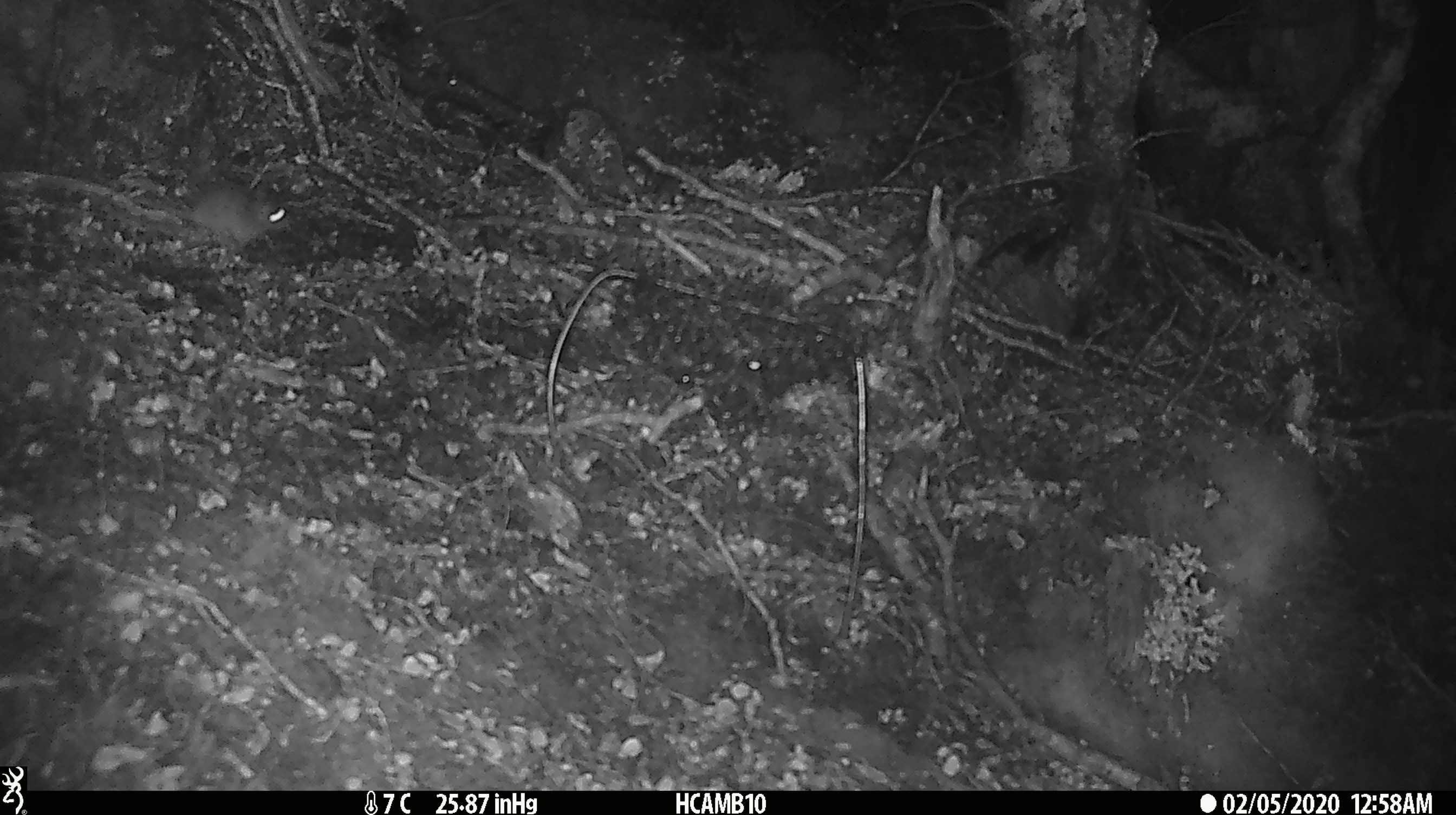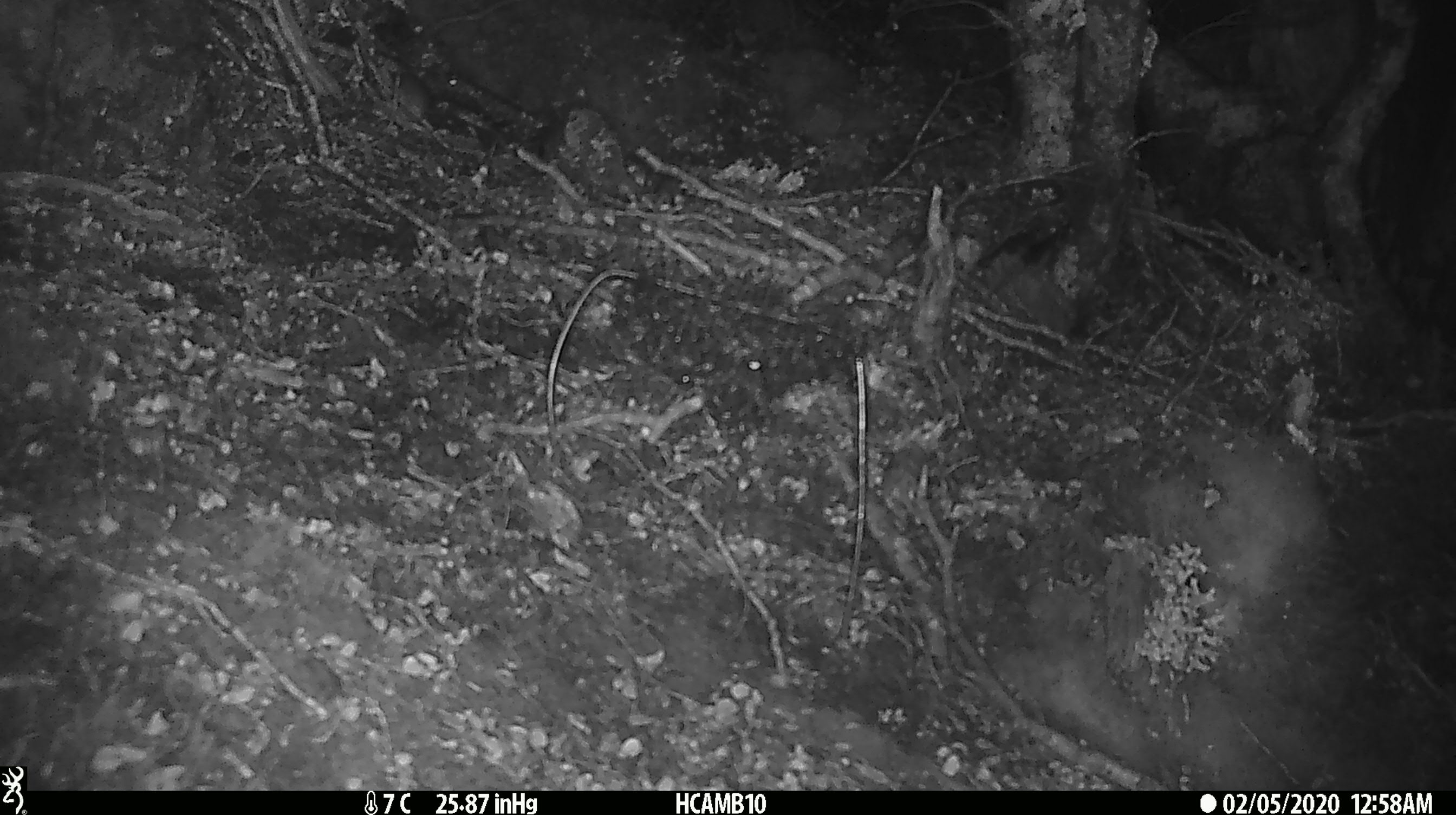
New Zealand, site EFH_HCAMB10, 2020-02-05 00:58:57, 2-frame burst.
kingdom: Animalia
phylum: Chordata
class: Mammalia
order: Rodentia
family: Muridae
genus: Mus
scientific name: Mus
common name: mouse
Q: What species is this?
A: Mouse (Mus).